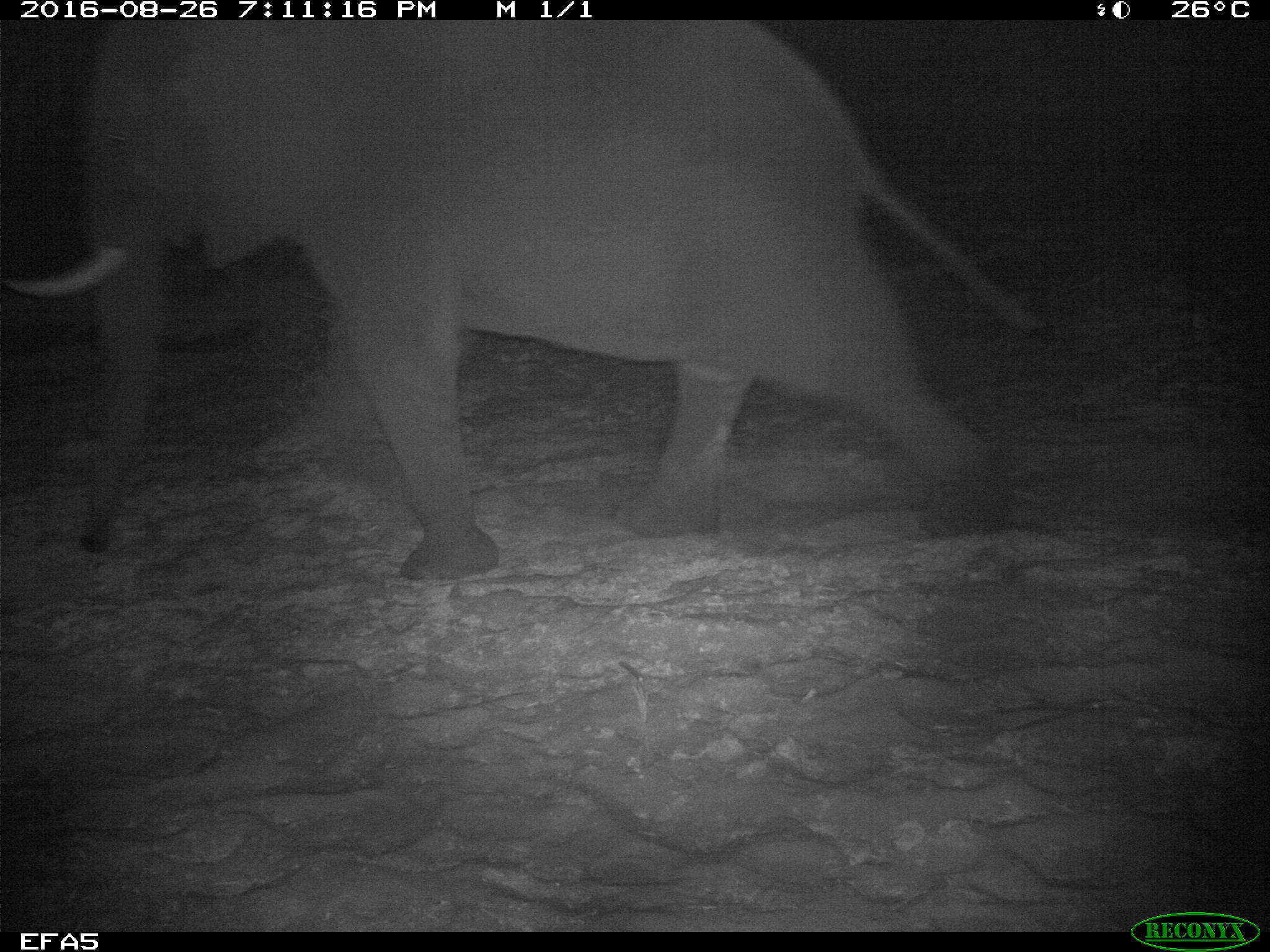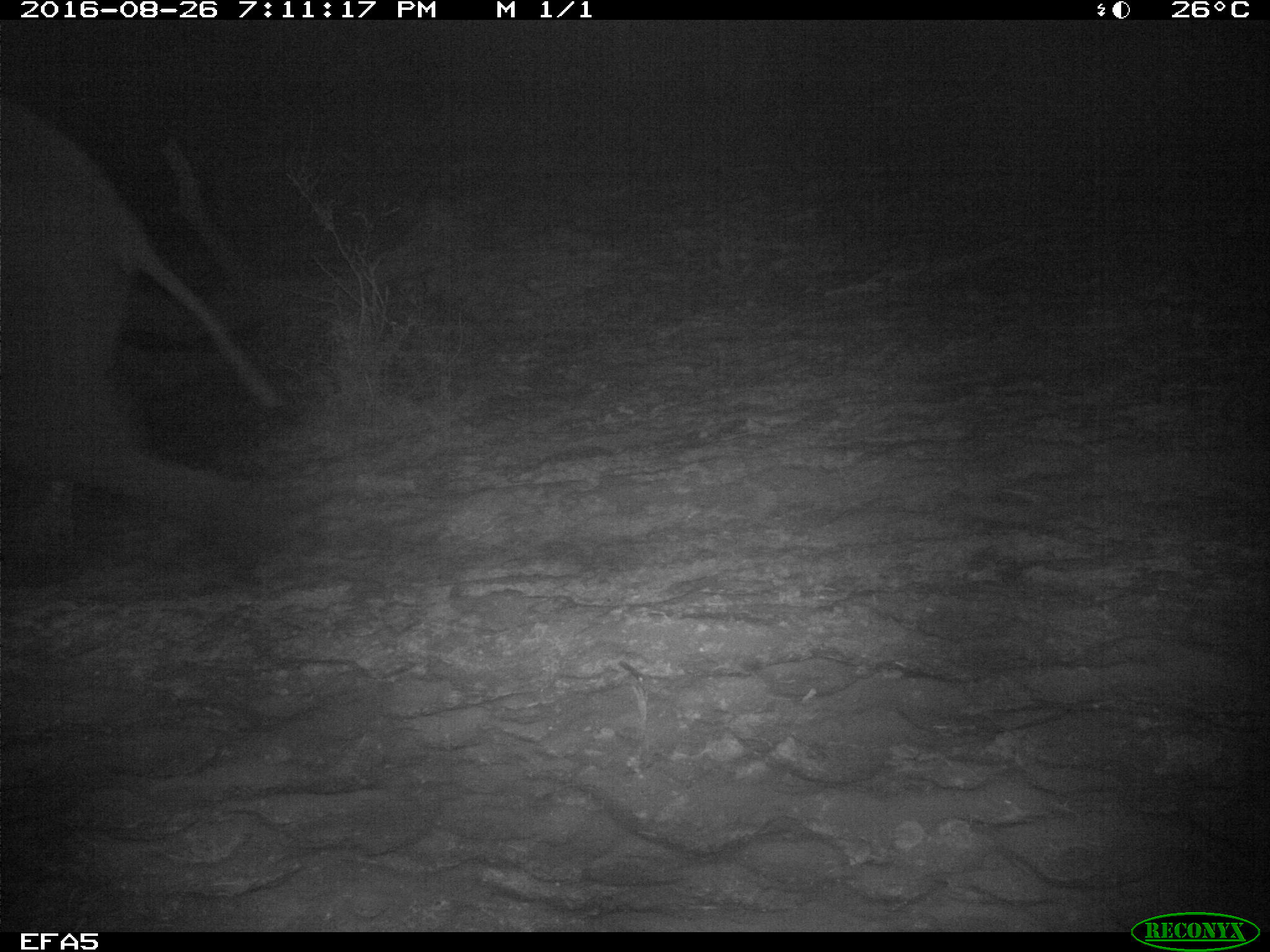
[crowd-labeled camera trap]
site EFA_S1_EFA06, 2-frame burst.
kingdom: Animalia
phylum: Chordata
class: Mammalia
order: Proboscidea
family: Elephantidae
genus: Loxodonta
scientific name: Loxodonta africana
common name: african bush elephant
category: elephant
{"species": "elephant (african bush elephant) (Loxodonta africana)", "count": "1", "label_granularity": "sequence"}